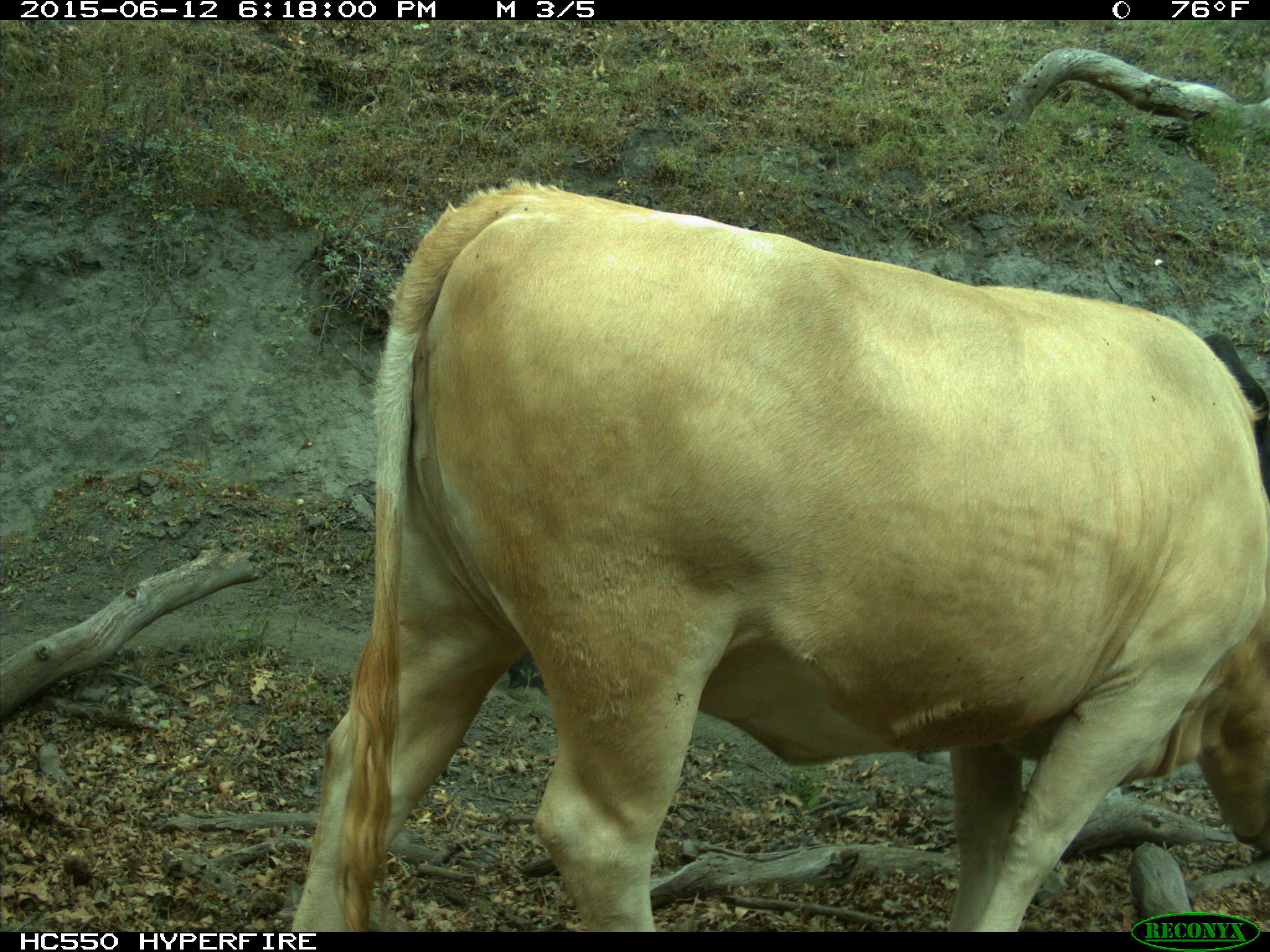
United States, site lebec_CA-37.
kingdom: Animalia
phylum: Chordata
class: Mammalia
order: Artiodactyla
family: Bovidae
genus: Bos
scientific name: Bos taurus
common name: domestic cow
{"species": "Bos taurus (domestic cow)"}